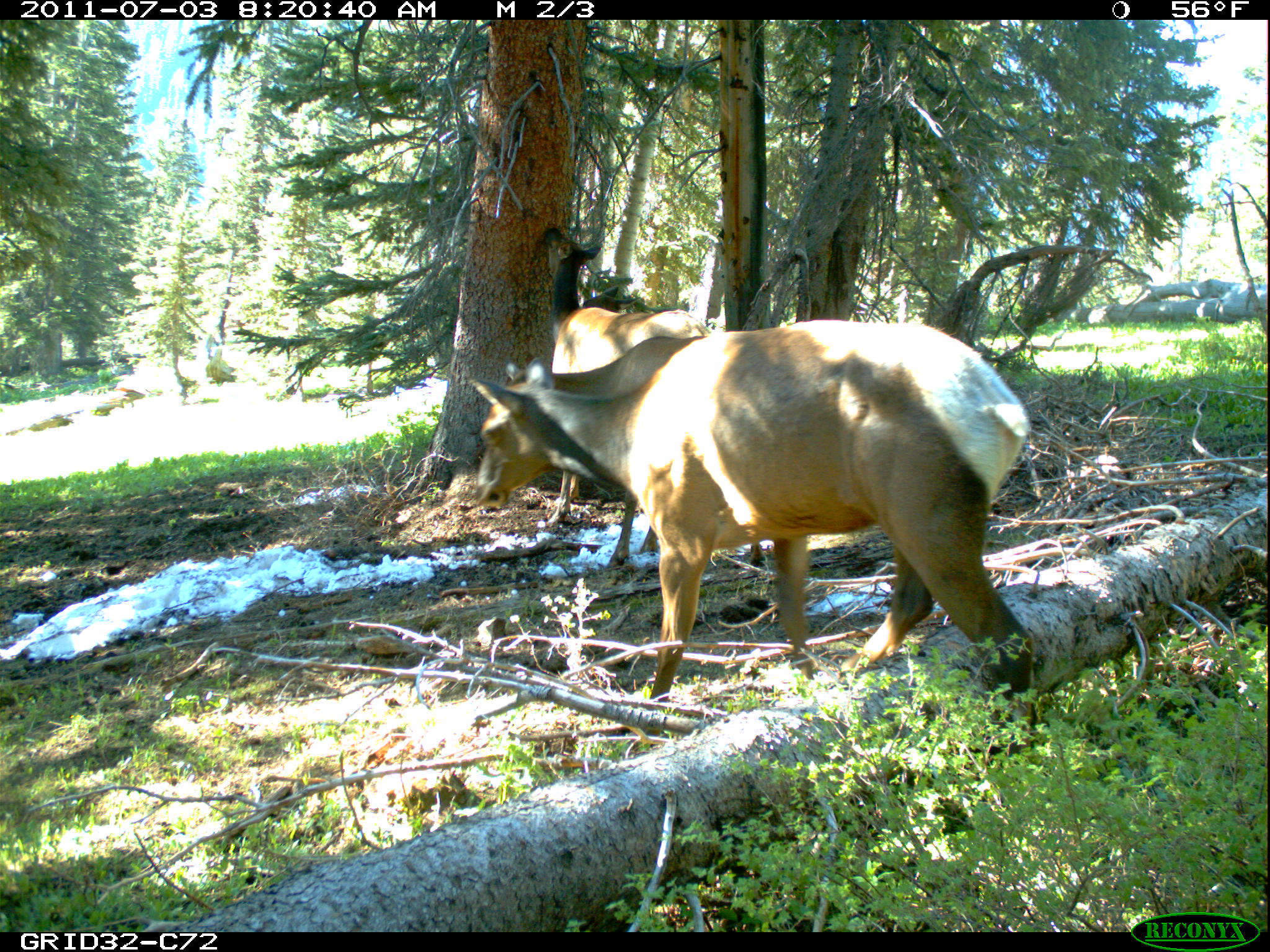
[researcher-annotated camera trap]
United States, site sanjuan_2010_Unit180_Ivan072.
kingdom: Animalia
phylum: Chordata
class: Mammalia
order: Artiodactyla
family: Cervidae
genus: Cervus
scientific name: Cervus elaphus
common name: red deer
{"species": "Cervus elaphus (red deer)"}